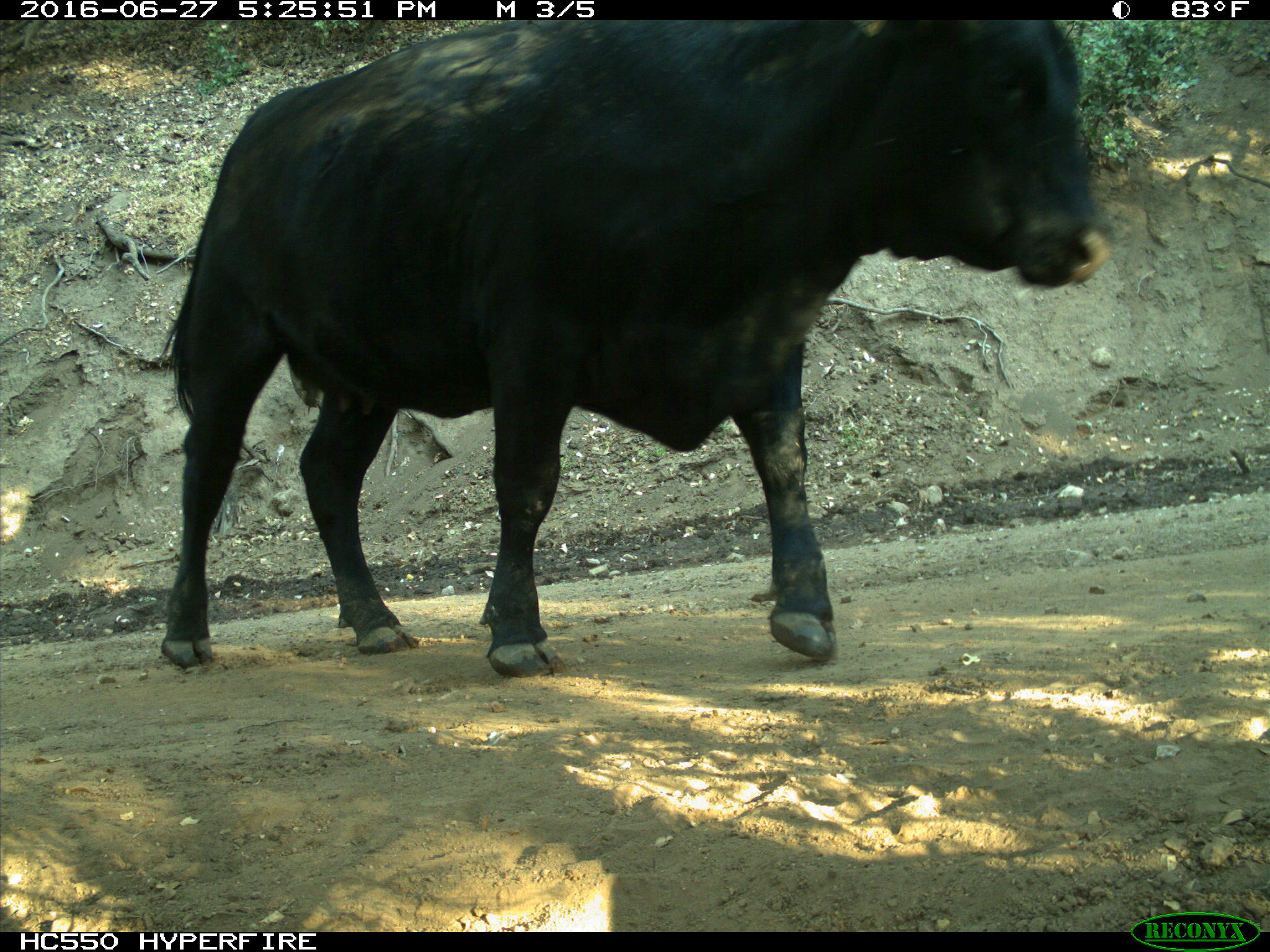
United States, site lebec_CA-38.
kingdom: Animalia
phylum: Chordata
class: Mammalia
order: Artiodactyla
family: Bovidae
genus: Bos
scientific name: Bos taurus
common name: domestic cow